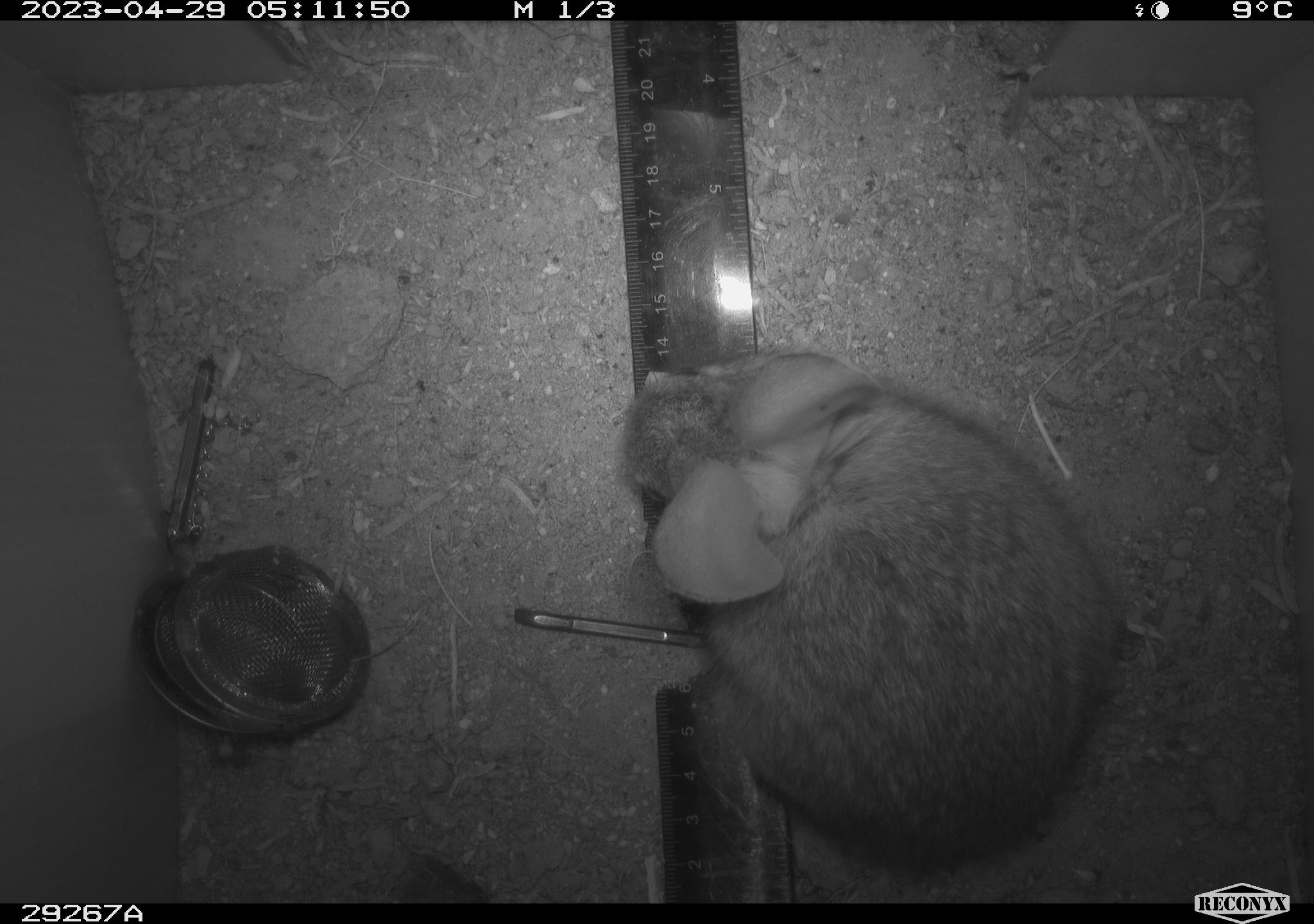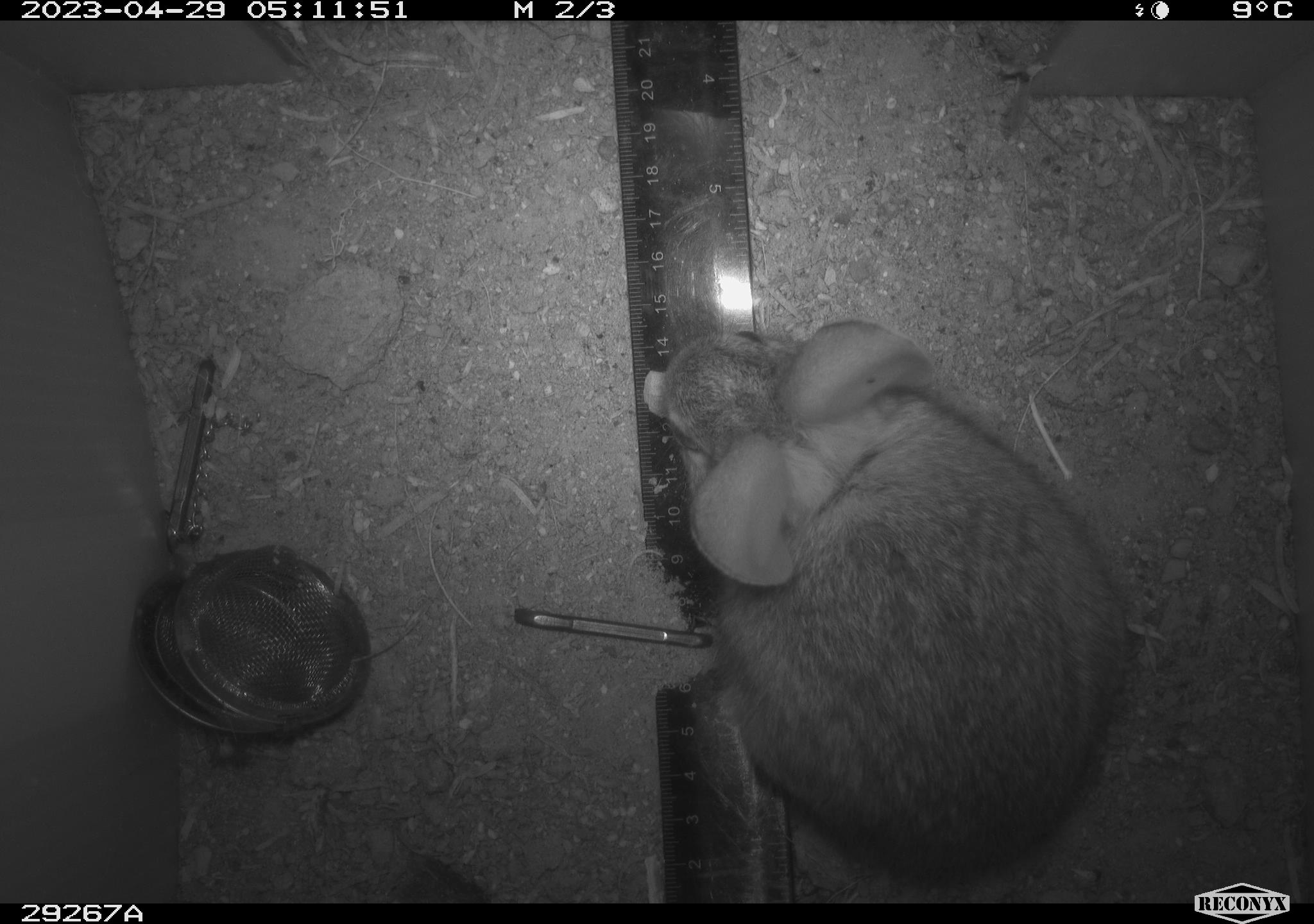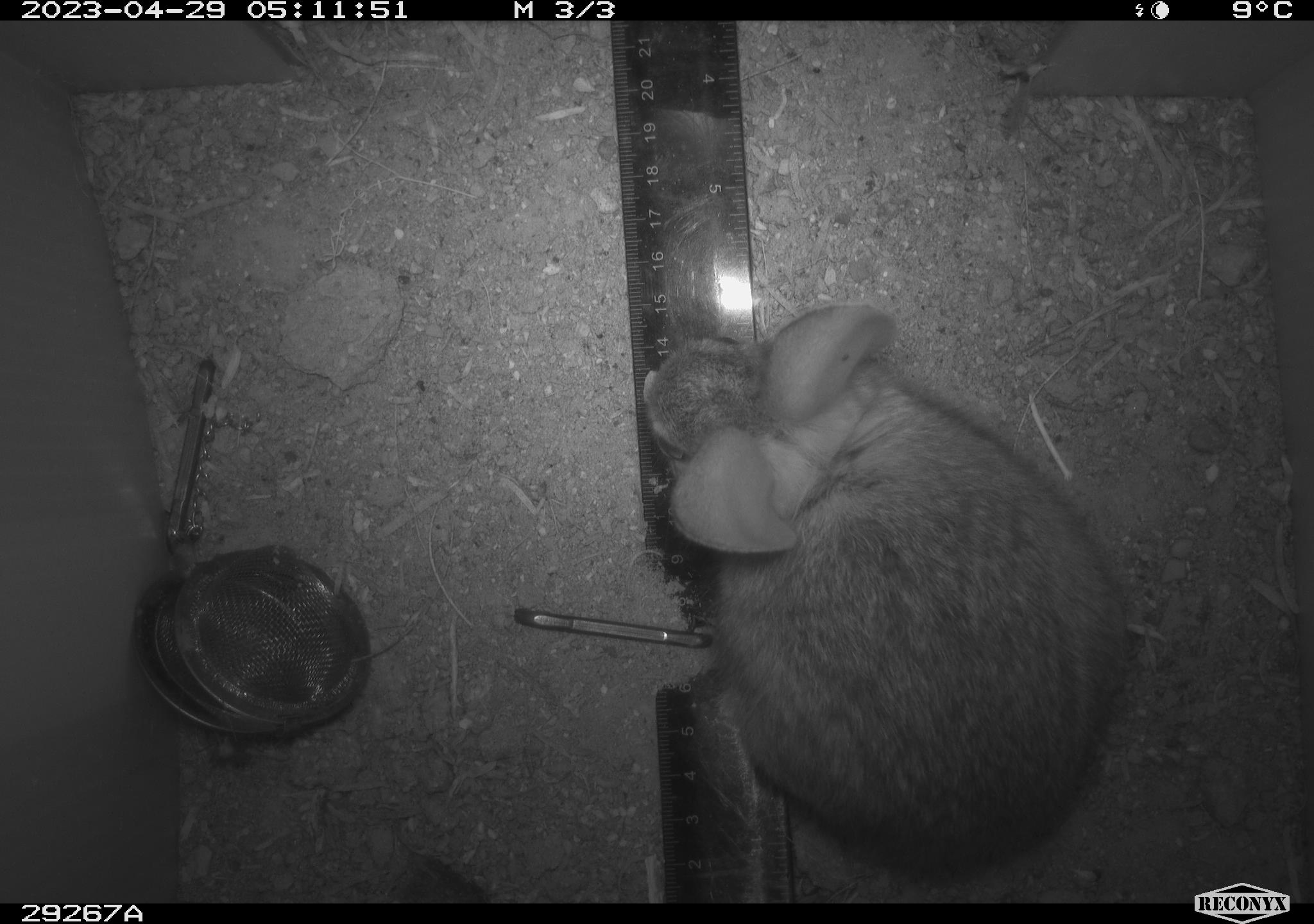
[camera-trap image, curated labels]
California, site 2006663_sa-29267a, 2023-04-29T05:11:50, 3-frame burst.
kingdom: Animalia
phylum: Chordata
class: Mammalia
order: Lagomorpha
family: Leporidae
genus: Sylvilagus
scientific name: Sylvilagus audubonii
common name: desert cottontail